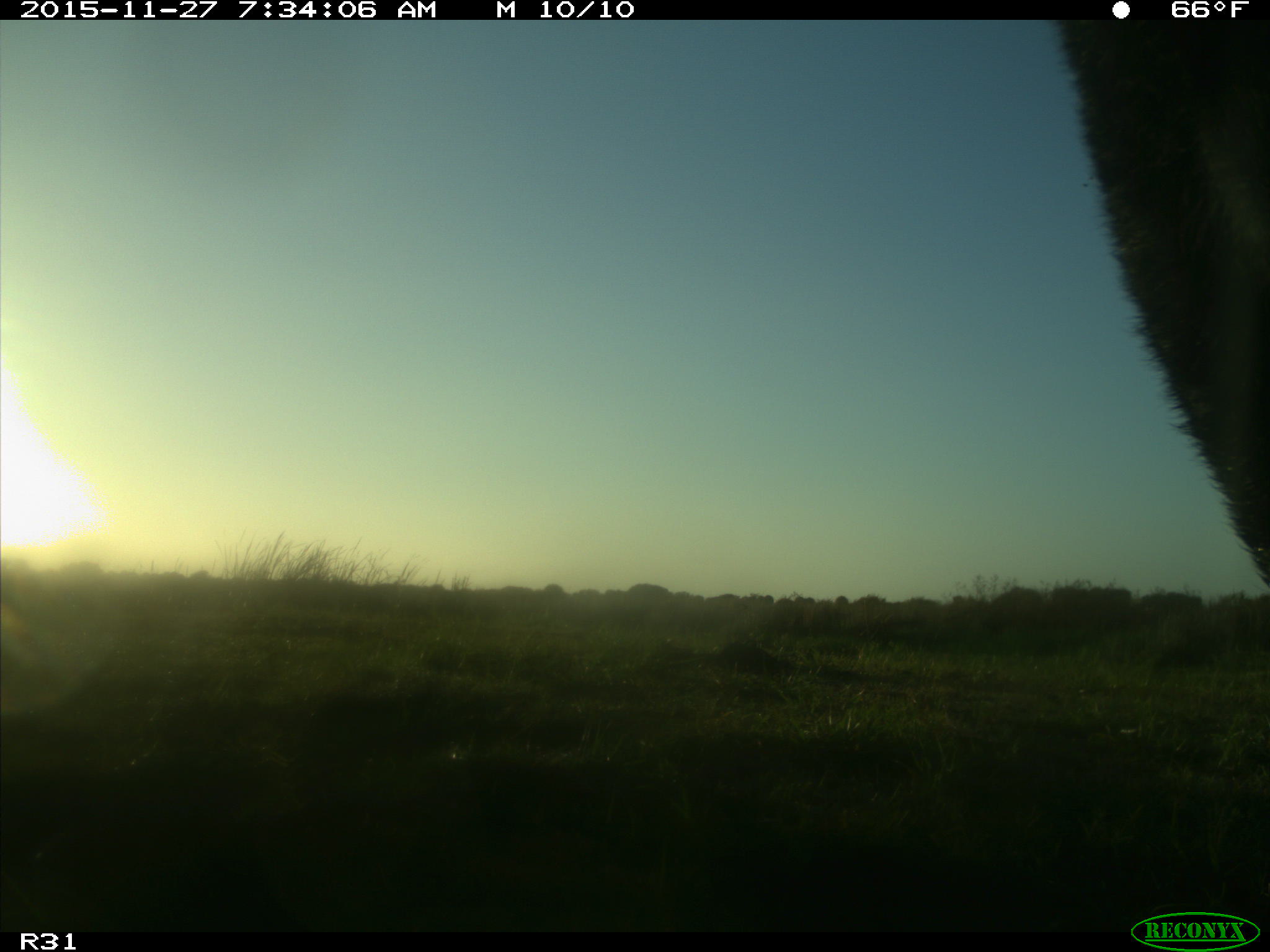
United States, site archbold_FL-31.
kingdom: Animalia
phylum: Chordata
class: Mammalia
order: Artiodactyla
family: Bovidae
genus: Bos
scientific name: Bos taurus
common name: domestic cow